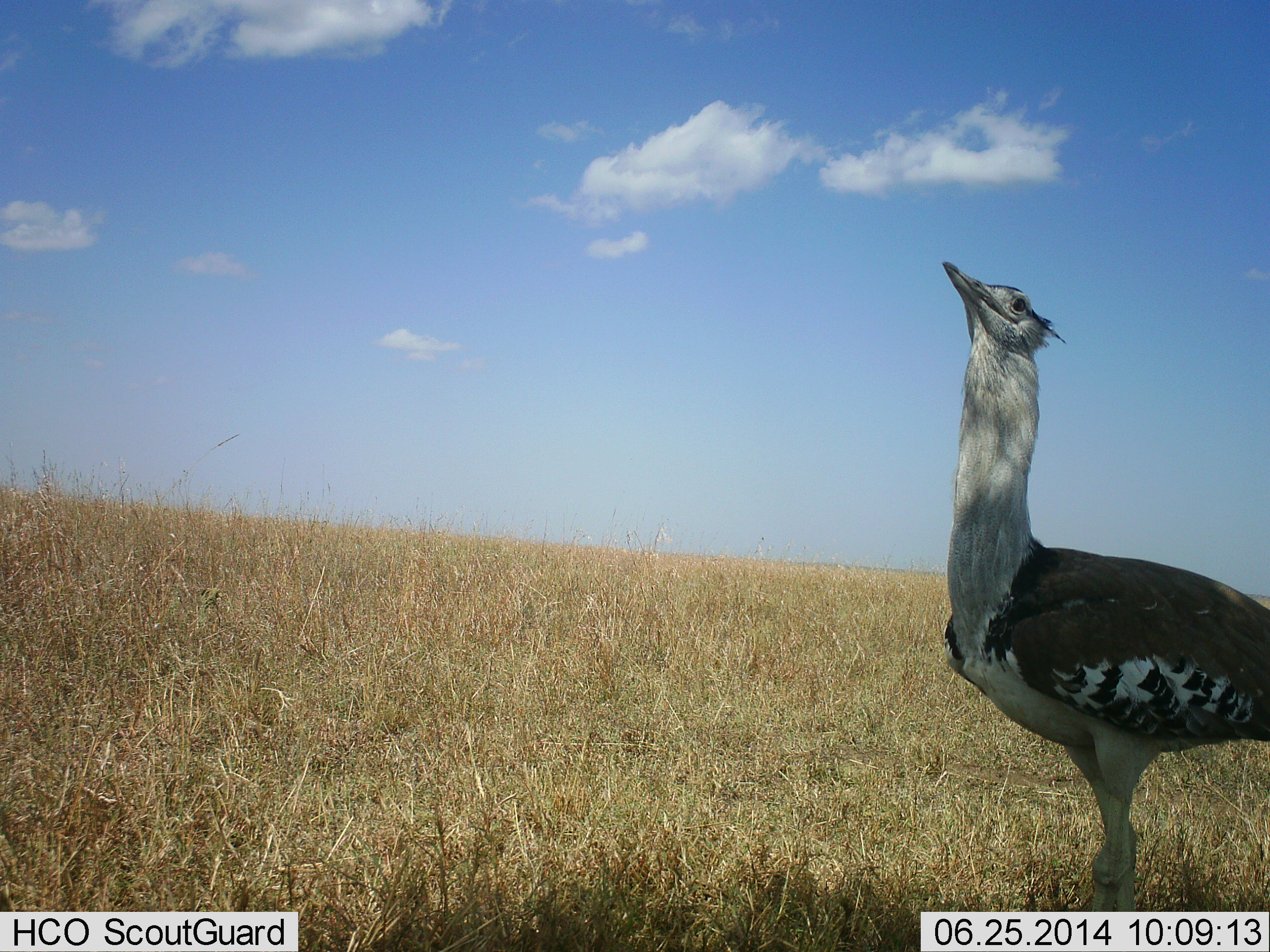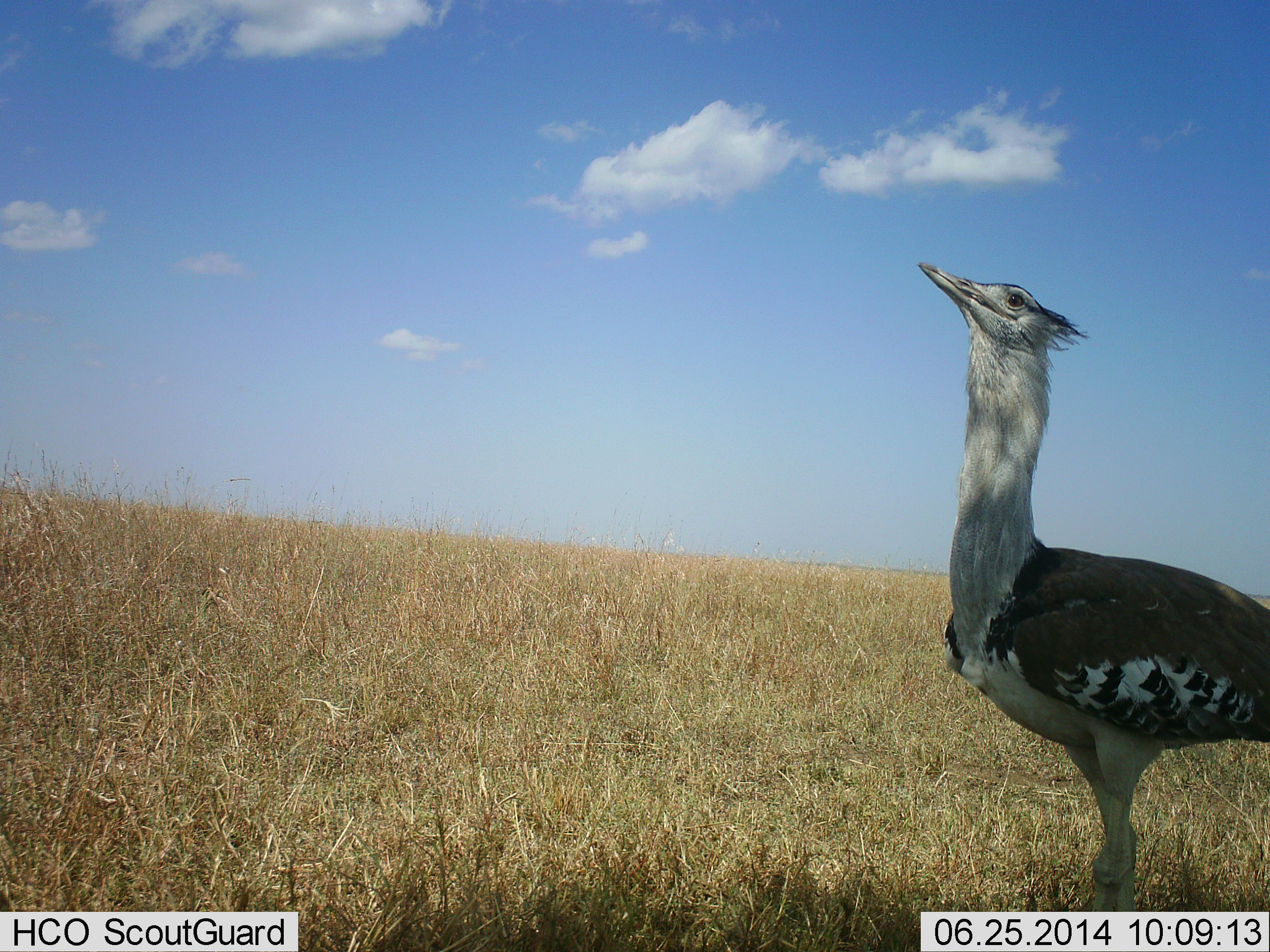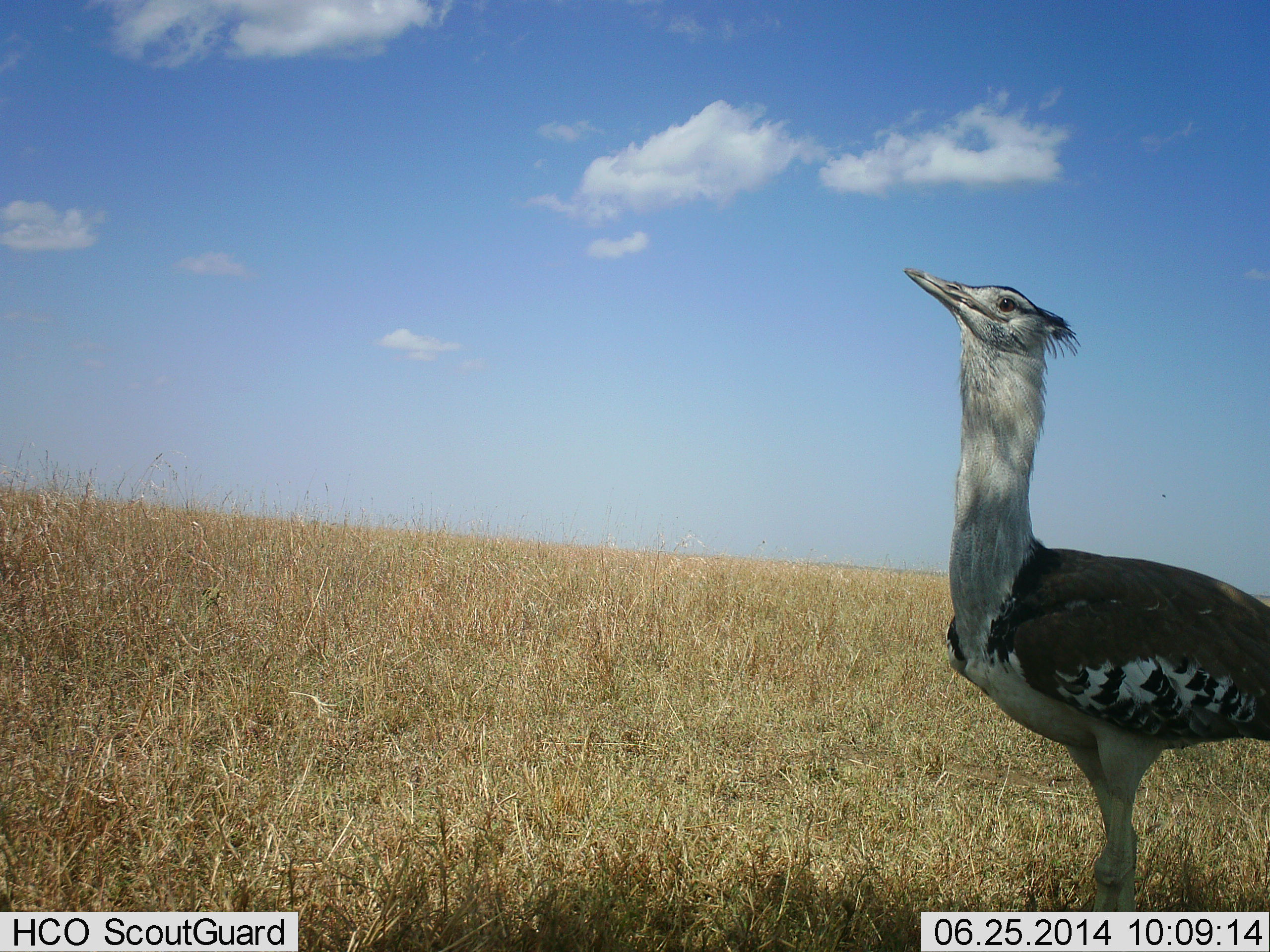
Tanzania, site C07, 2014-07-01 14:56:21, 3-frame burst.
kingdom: Animalia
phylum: Chordata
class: Aves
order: Otidiformes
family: Otididae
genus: Ardeotis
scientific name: Ardeotis kori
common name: kori bustard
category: koribustard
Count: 1.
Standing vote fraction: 100%.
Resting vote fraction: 10%.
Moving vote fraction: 0%.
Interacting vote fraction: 0%.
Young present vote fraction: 0%.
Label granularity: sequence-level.